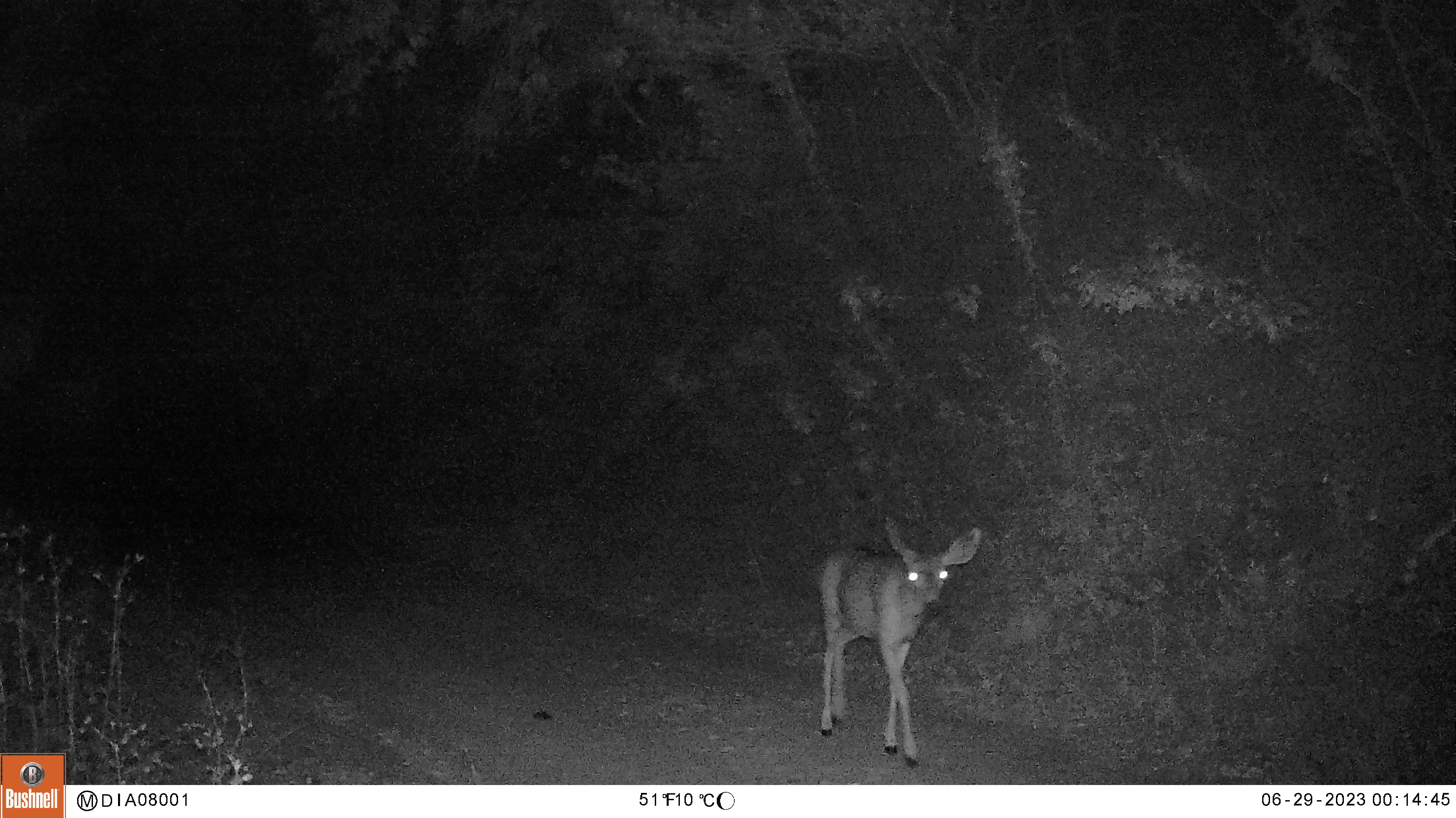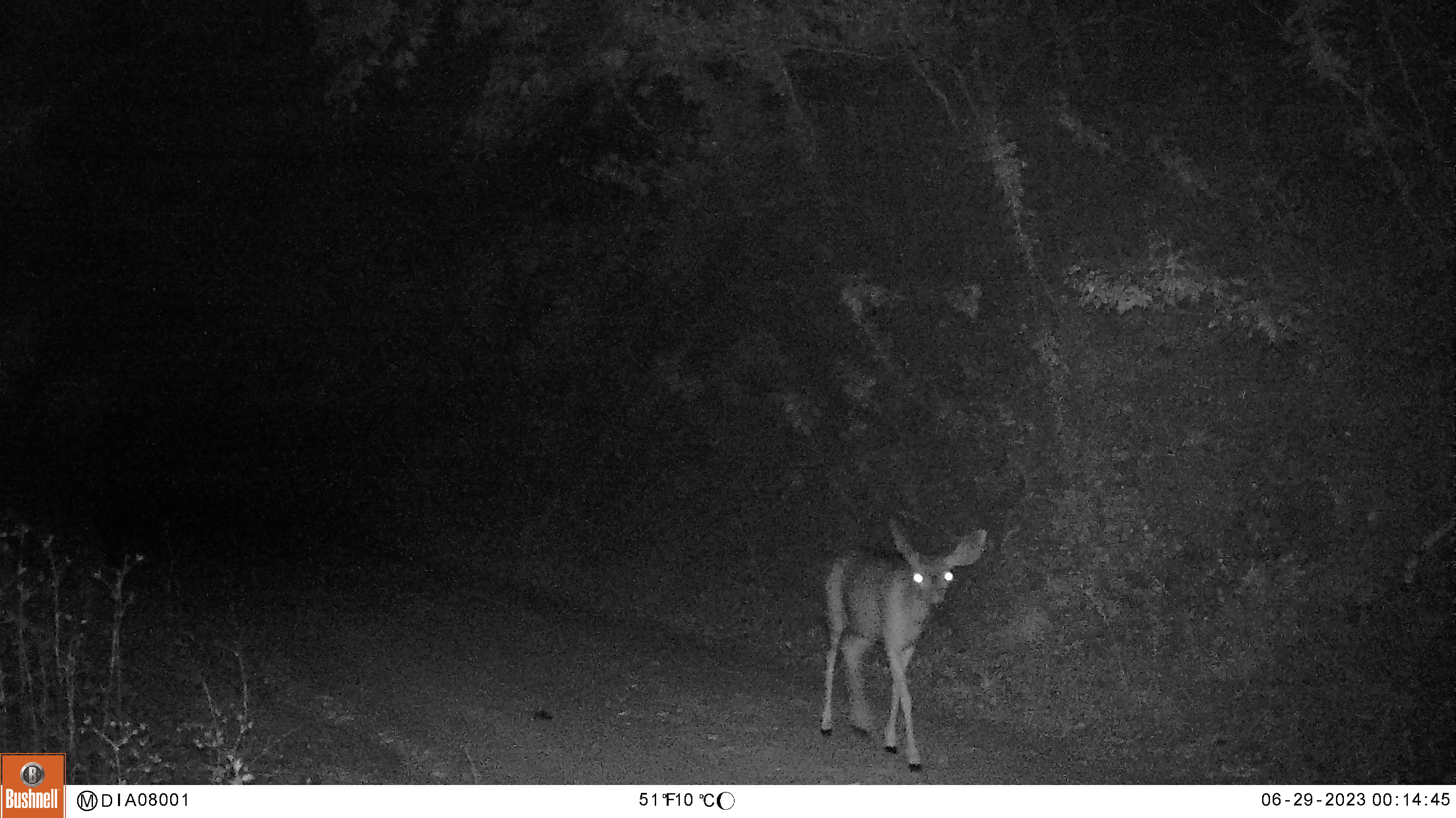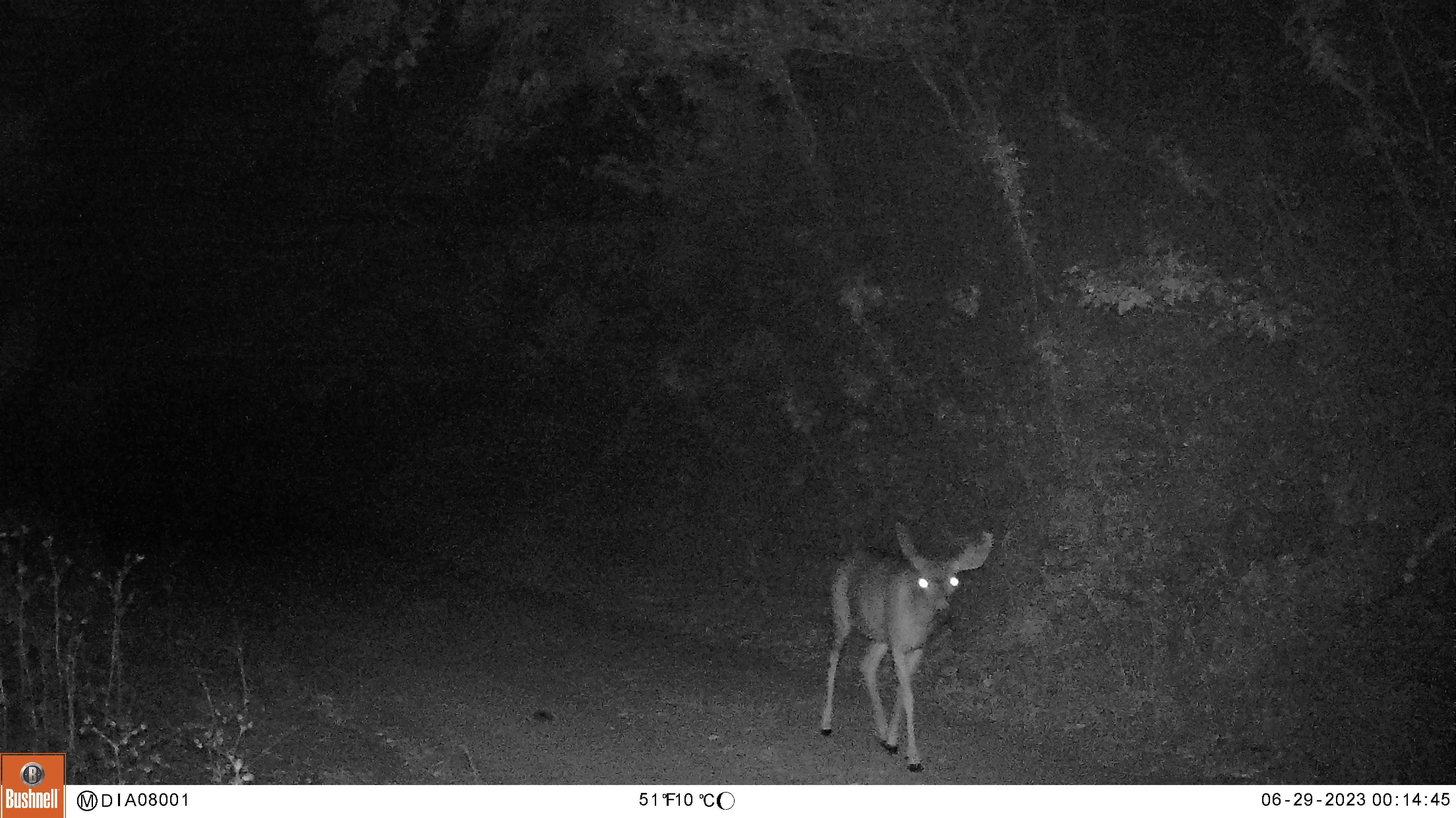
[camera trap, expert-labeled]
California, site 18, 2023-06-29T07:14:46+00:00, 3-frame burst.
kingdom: Animalia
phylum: Chordata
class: Mammalia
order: Artiodactyla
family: Cervidae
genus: Odocoileus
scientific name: Odocoileus hemionus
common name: mule deer